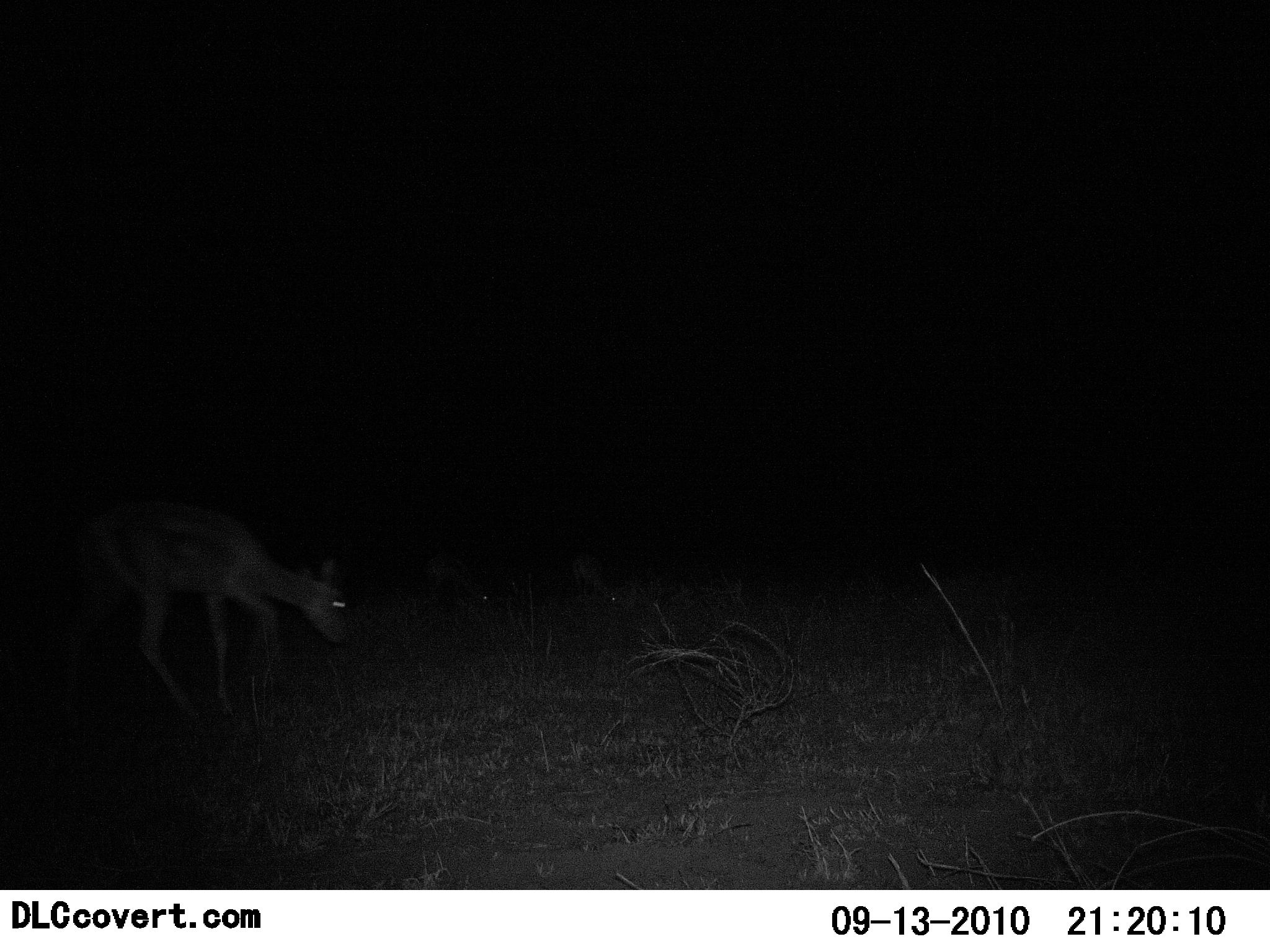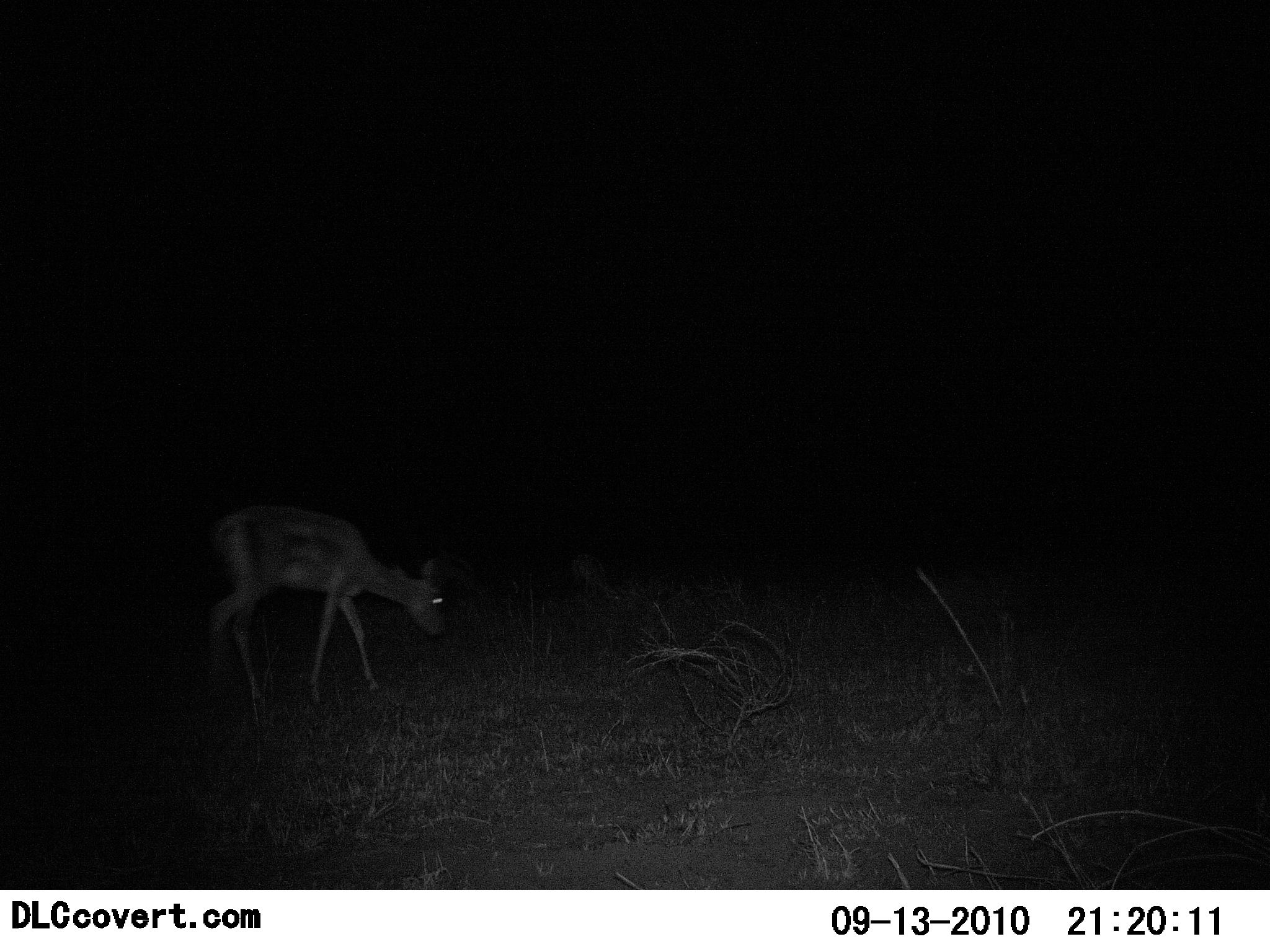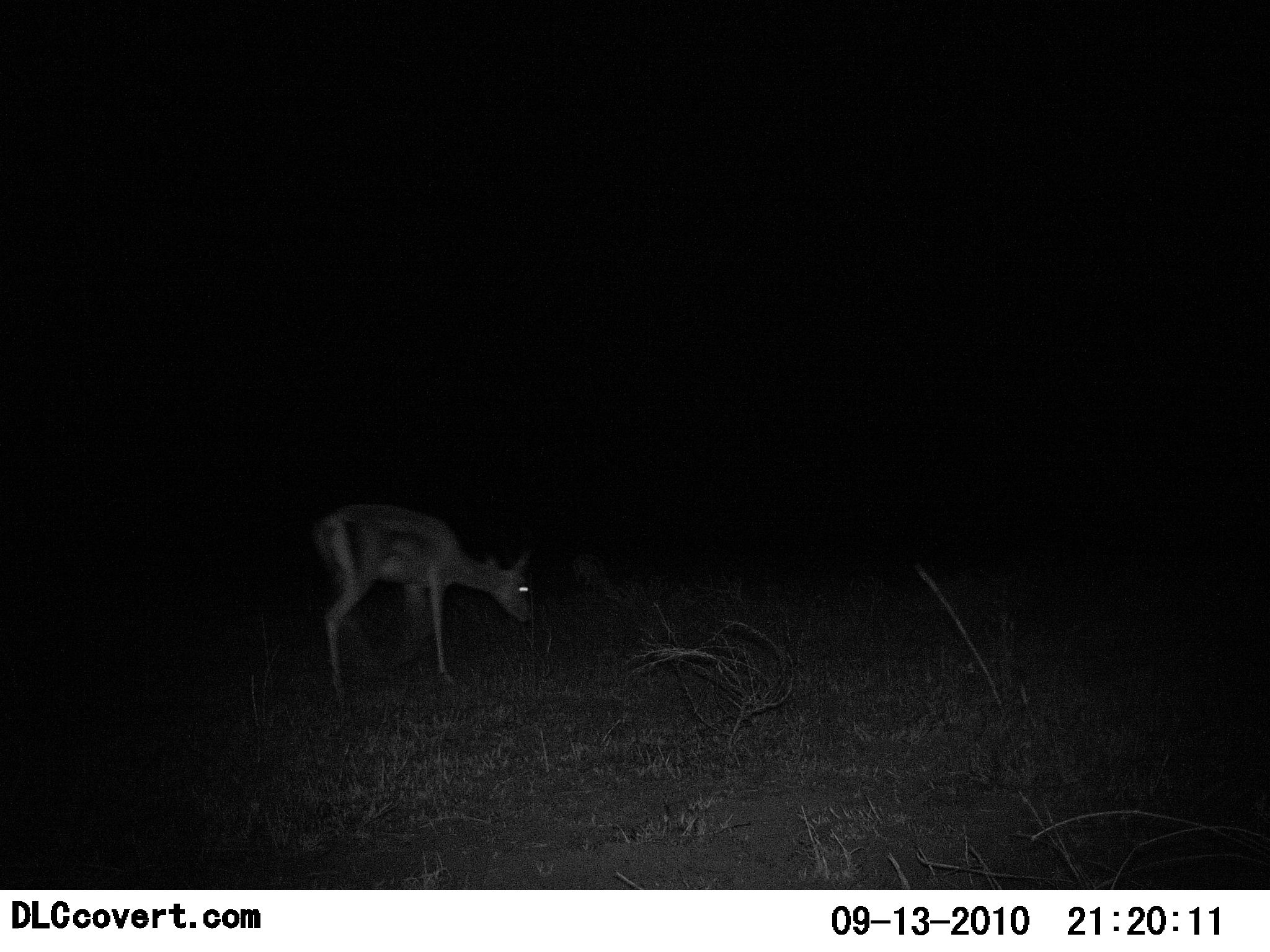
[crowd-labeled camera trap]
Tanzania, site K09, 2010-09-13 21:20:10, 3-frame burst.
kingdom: Animalia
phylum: Chordata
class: Mammalia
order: Artiodactyla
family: Bovidae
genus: Eudorcas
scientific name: Eudorcas thomsonii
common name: thomson's gazelle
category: gazellethomsons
Gazellethomsons (thomson's gazelle) (Eudorcas thomsonii), count 1. Behavior (volunteer vote fractions): standing 15%, resting 0%, moving 85%, interacting 0%. Young present (vote fraction): 8%. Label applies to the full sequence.